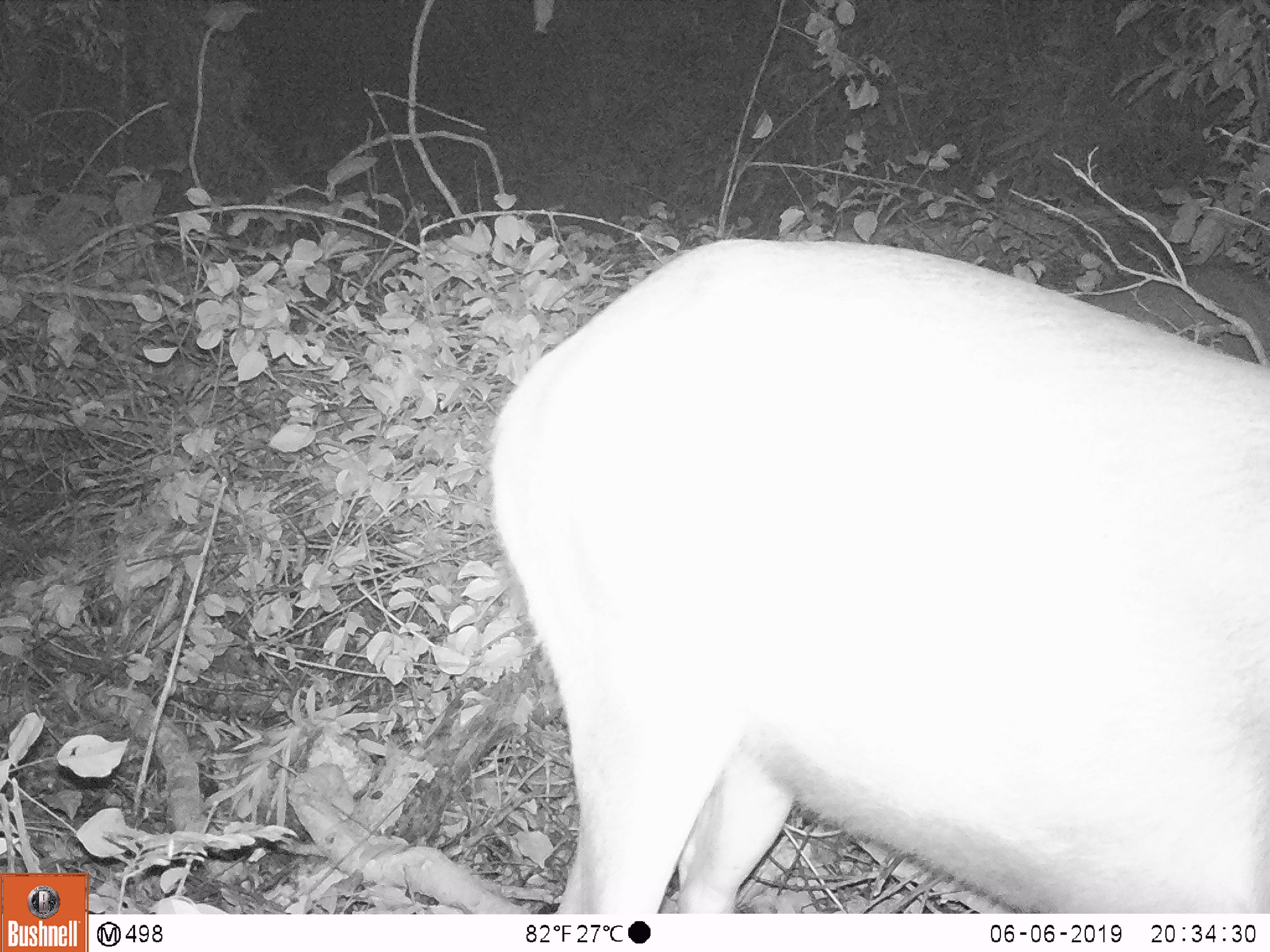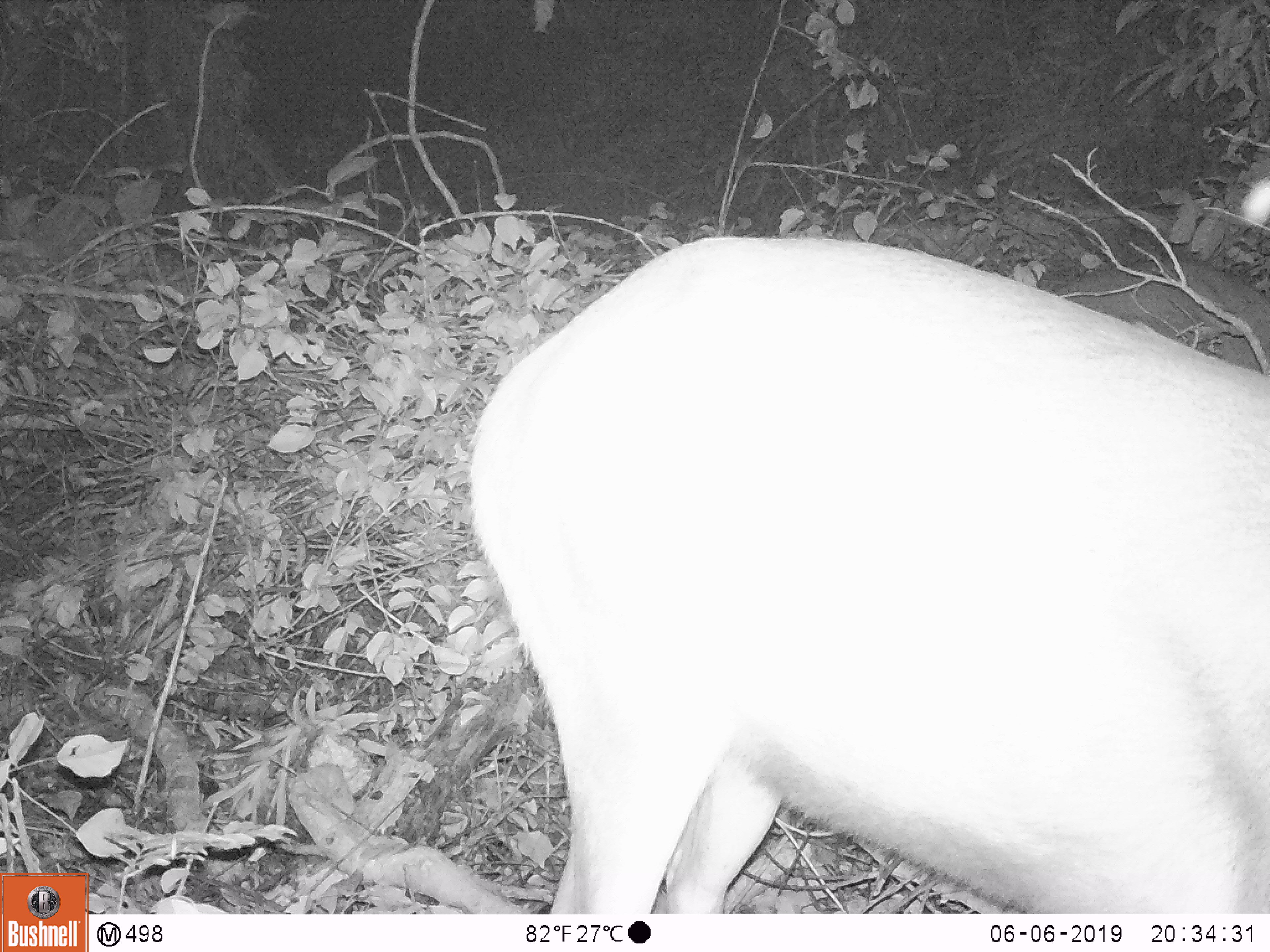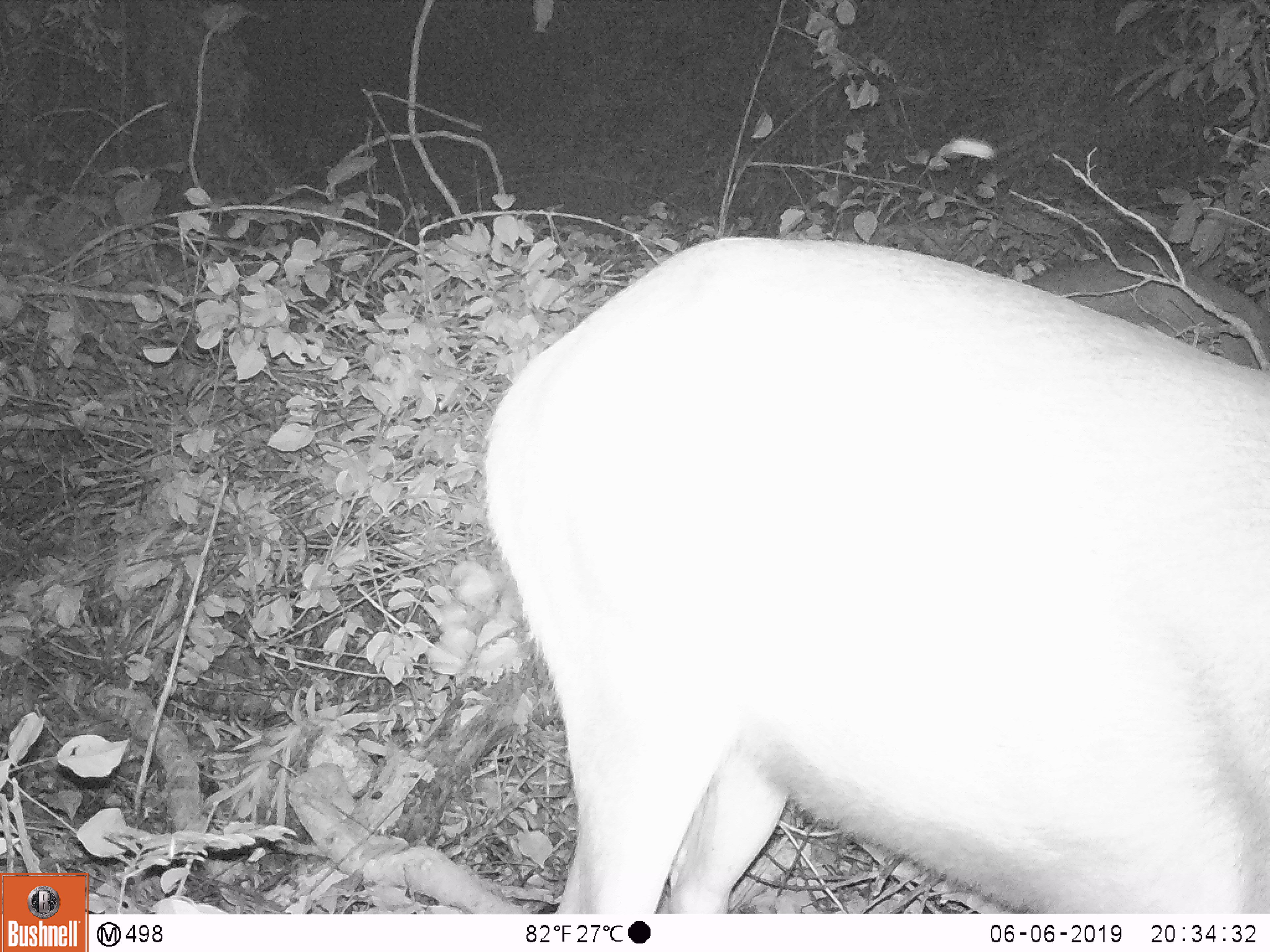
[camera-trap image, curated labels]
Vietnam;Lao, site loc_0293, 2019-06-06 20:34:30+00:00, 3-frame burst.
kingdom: Animalia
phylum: Chordata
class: Mammalia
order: Artiodactyla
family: Cervidae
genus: Rusa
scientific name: Rusa unicolor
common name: sambar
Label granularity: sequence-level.